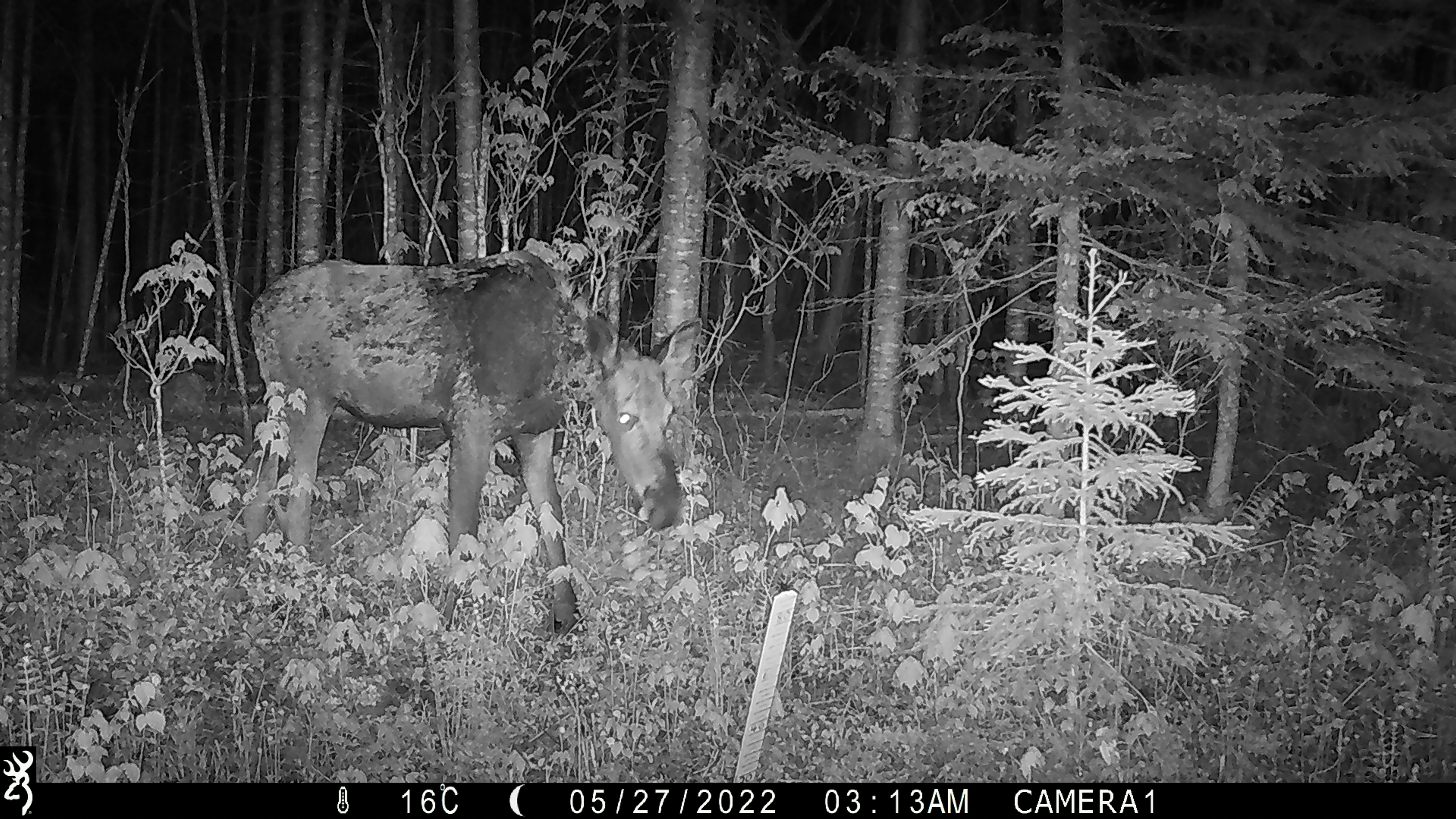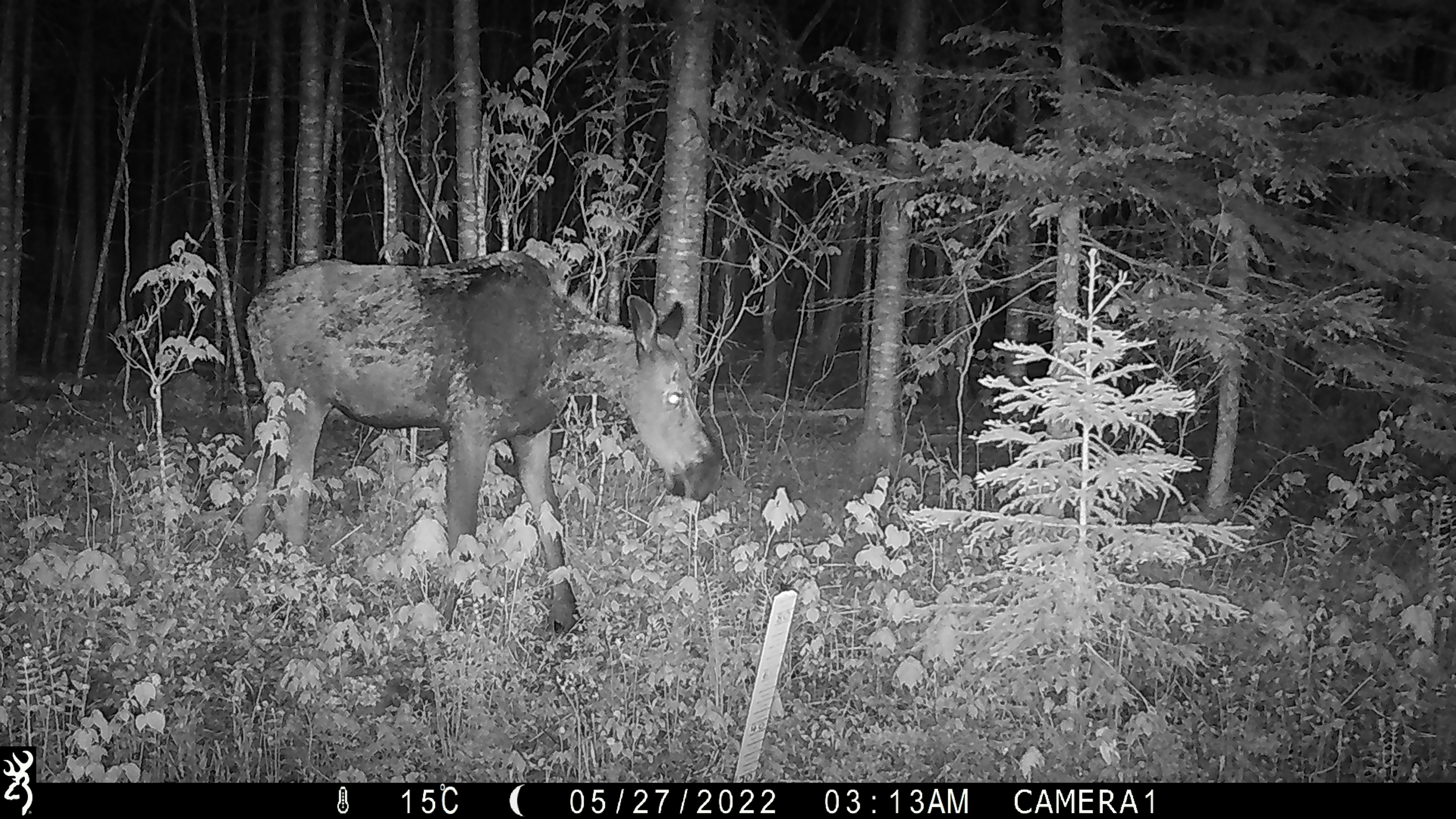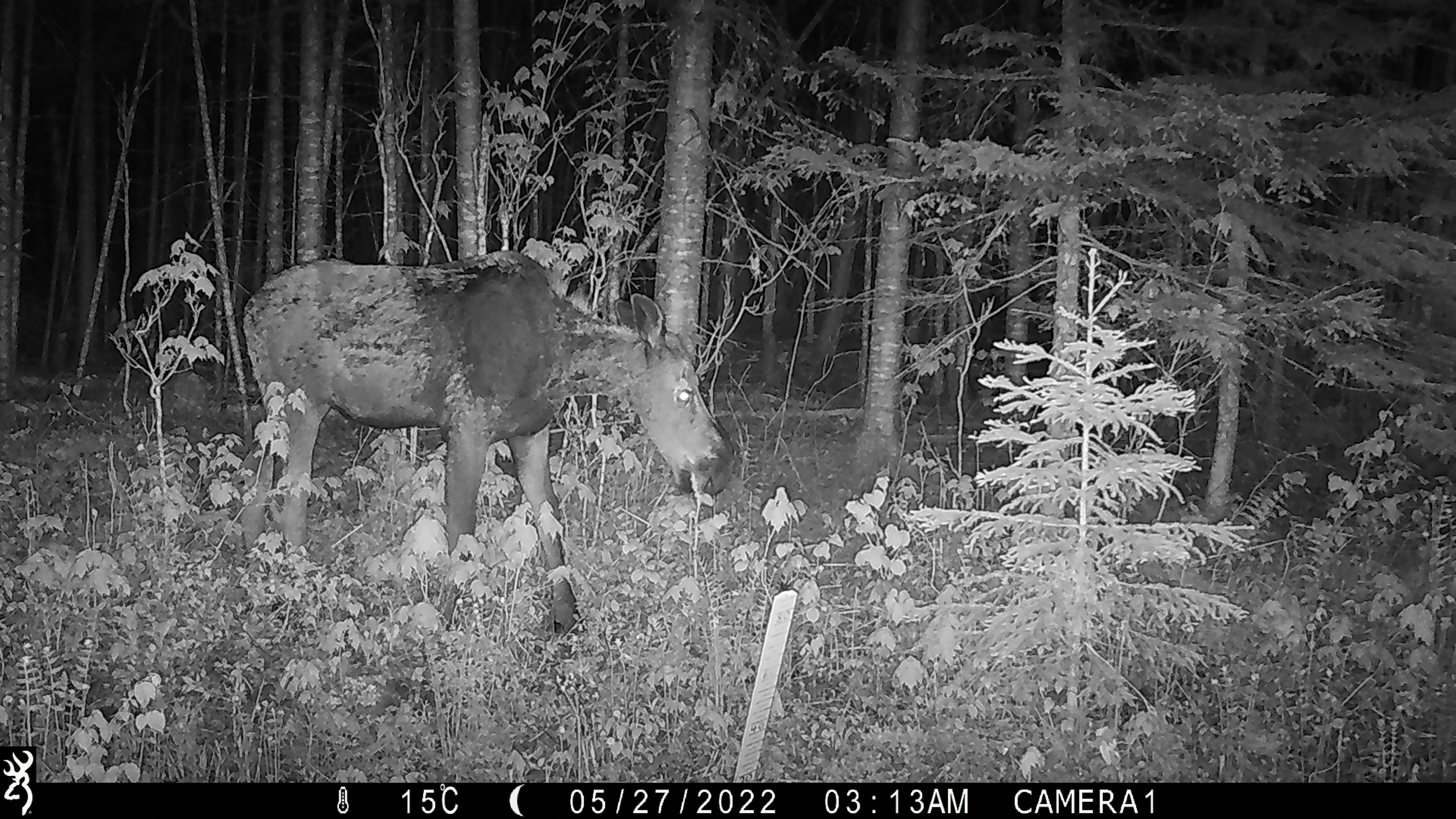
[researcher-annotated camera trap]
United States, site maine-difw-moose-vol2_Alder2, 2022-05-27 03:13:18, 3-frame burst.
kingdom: Animalia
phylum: Chordata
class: Mammalia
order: Artiodactyla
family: Cervidae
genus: Alces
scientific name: Alces alces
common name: moose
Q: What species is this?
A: Moose (Alces alces).